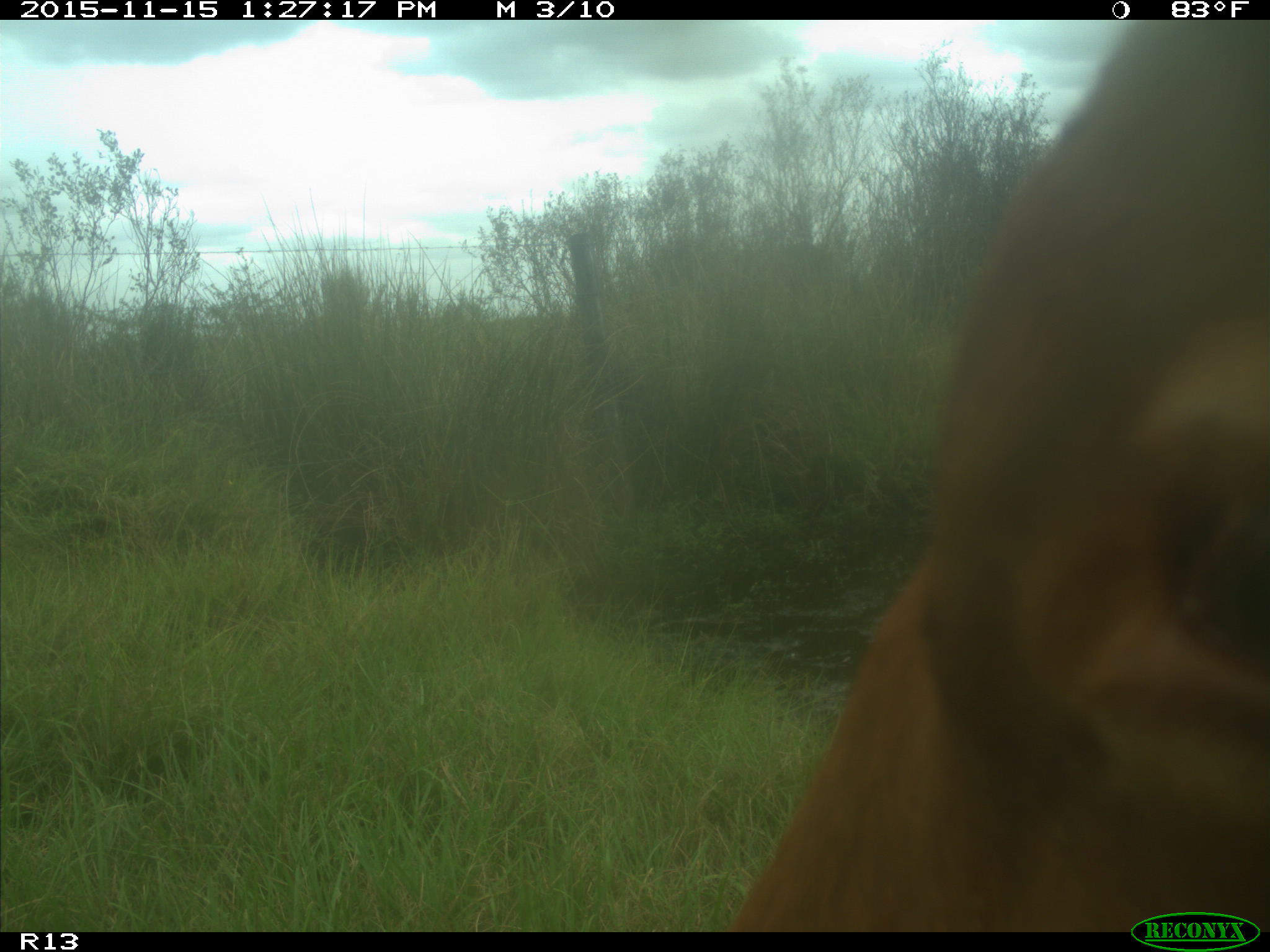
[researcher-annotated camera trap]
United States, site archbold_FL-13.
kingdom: Animalia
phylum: Chordata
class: Mammalia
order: Artiodactyla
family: Bovidae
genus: Bos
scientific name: Bos taurus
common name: domestic cow